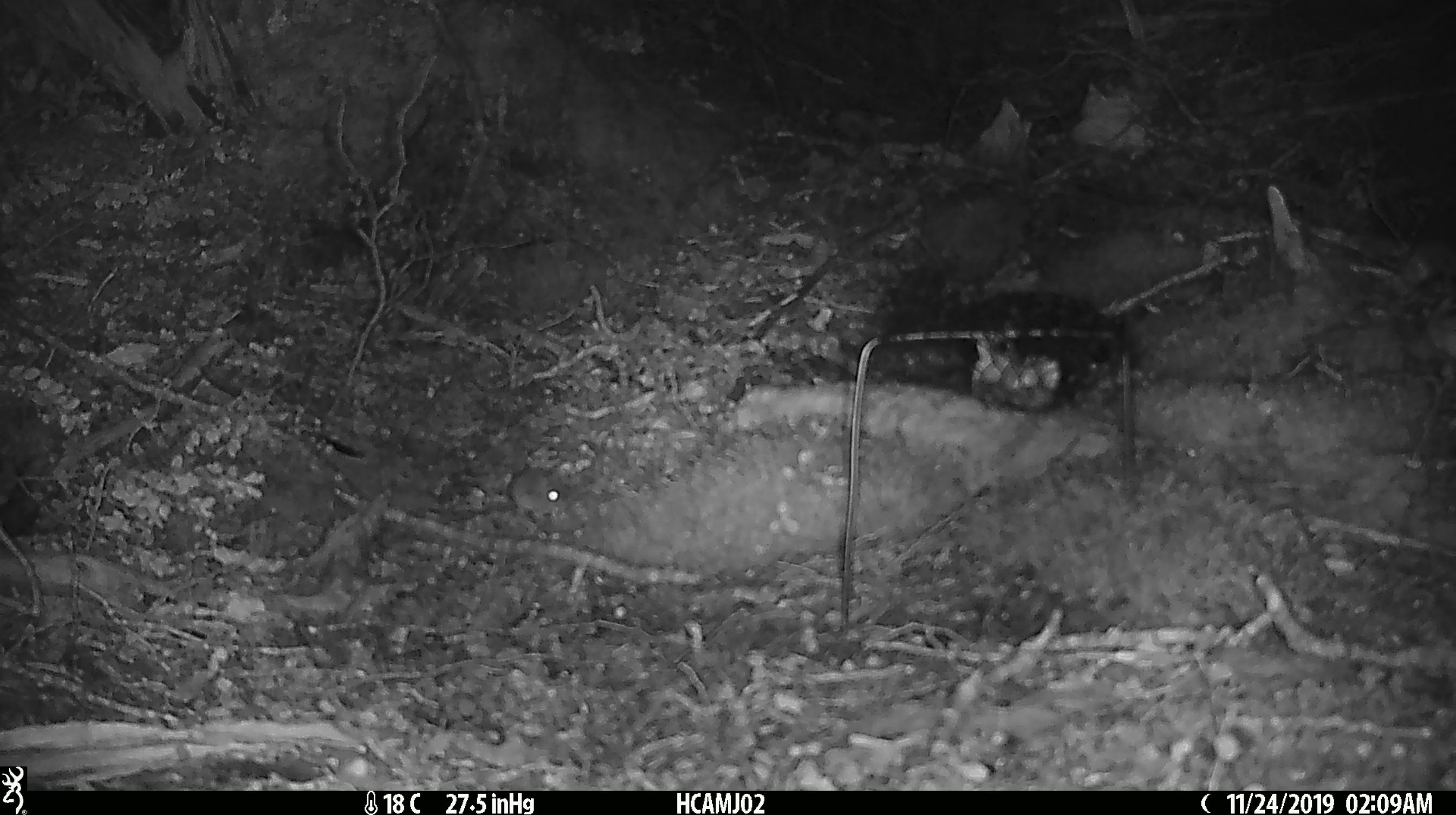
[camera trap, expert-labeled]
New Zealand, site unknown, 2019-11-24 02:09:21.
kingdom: Animalia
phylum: Chordata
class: Mammalia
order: Rodentia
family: Muridae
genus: Mus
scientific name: Mus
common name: mouse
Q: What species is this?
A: Mouse (Mus).